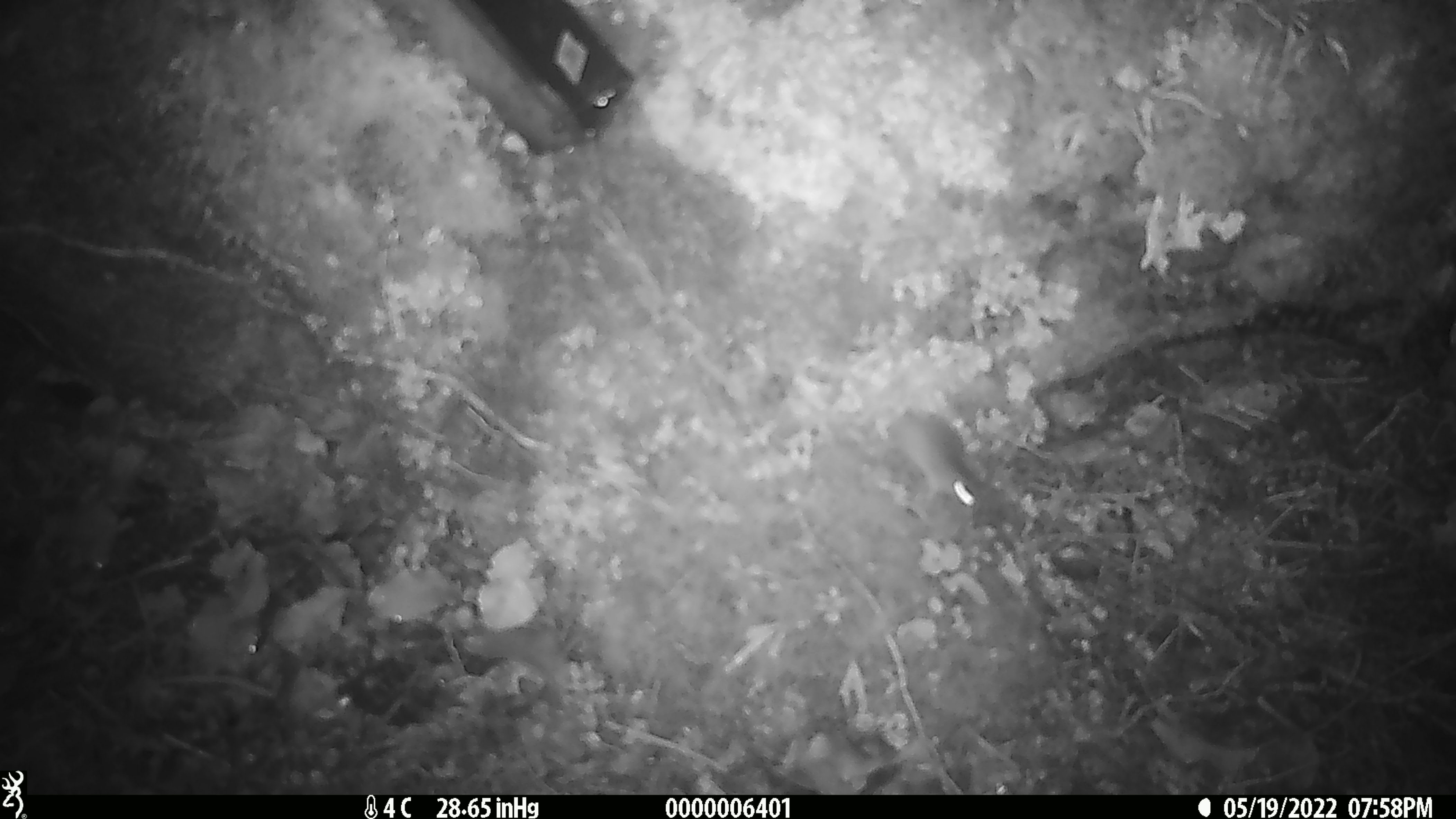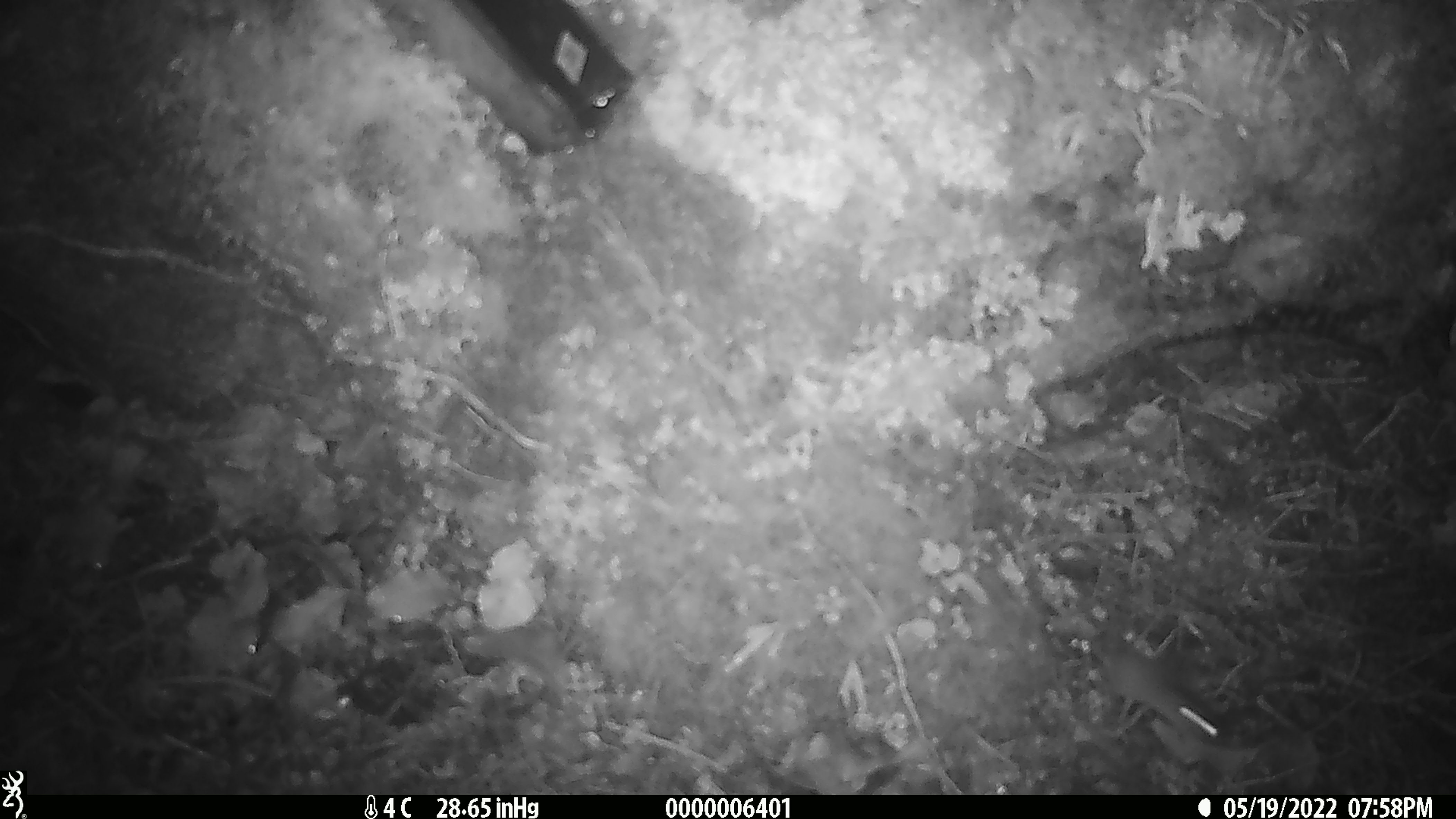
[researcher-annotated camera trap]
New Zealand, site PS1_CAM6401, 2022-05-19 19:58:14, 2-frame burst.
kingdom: Animalia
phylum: Chordata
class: Mammalia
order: Rodentia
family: Muridae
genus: Mus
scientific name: Mus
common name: mouse